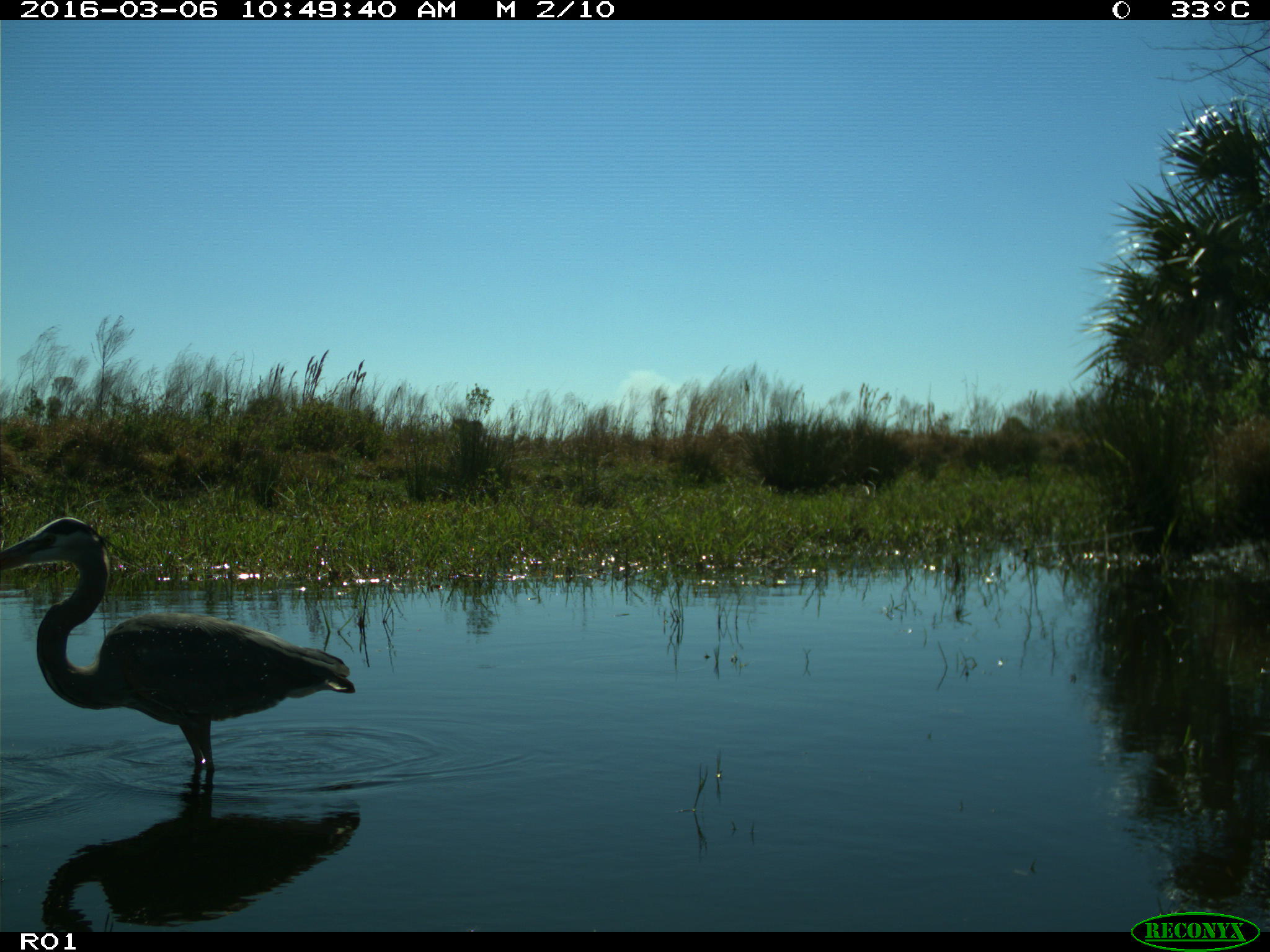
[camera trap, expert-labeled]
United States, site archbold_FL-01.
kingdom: Animalia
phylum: Chordata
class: Aves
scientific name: Aves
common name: birds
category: unidentified bird